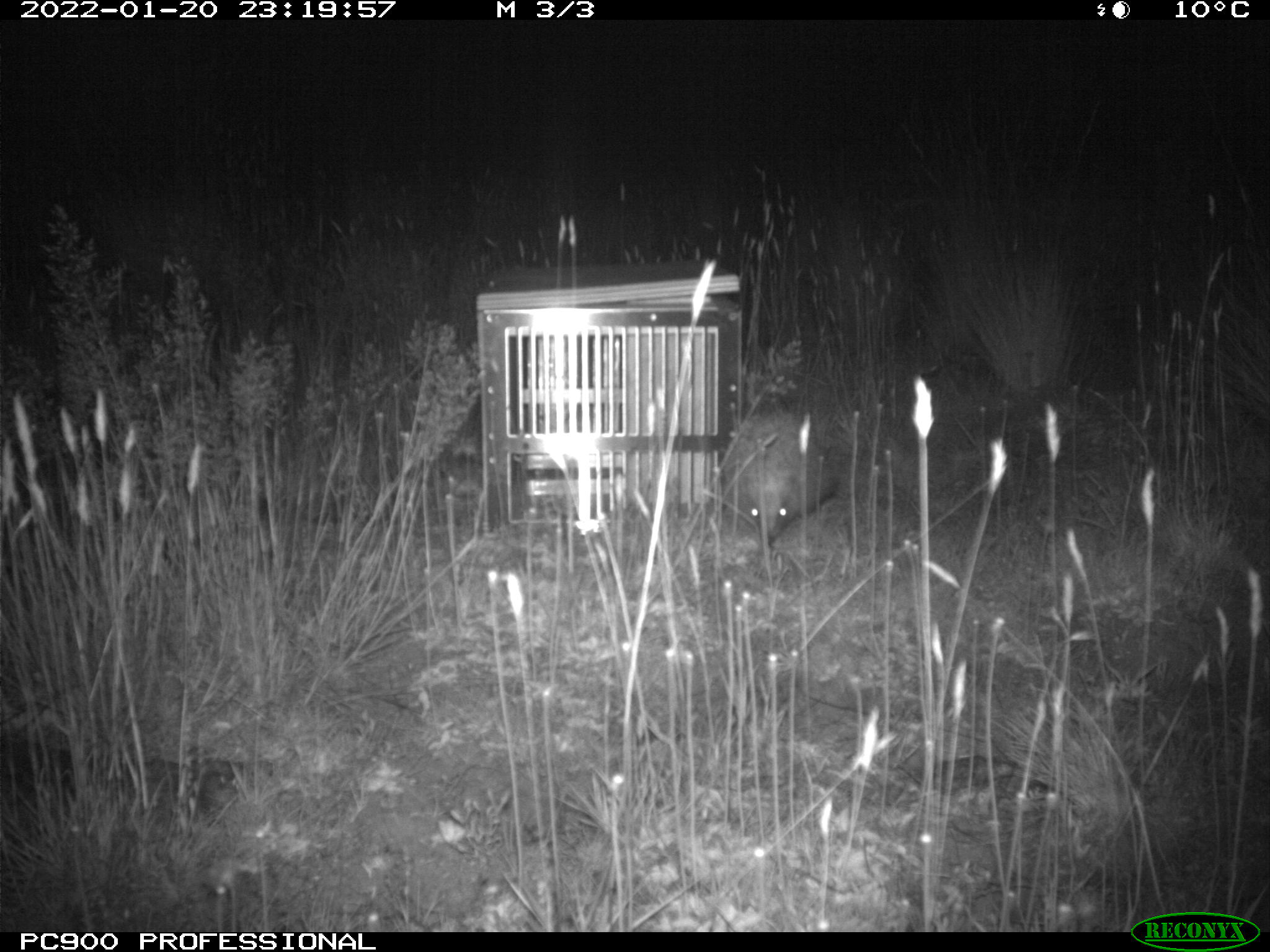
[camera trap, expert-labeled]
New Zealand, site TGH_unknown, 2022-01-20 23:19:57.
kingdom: Animalia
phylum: Chordata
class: Mammalia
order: Eulipotyphla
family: Erinaceidae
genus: Erinaceus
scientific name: Erinaceus europaeus europaeus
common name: european hedgehog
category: hedgehog